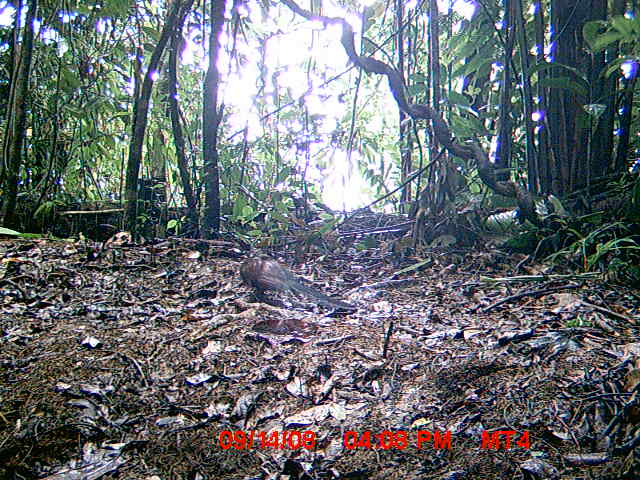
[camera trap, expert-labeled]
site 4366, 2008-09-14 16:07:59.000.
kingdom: Animalia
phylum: Chordata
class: Aves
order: Accipitriformes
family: Accipitridae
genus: Eutriorchis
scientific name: Eutriorchis astur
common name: madagascar serpent-eagle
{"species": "Eutriorchis astur (madagascar serpent-eagle)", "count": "1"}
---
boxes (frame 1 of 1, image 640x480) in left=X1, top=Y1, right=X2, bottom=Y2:
eutriorchis astur: left=229, top=249, right=358, bottom=314